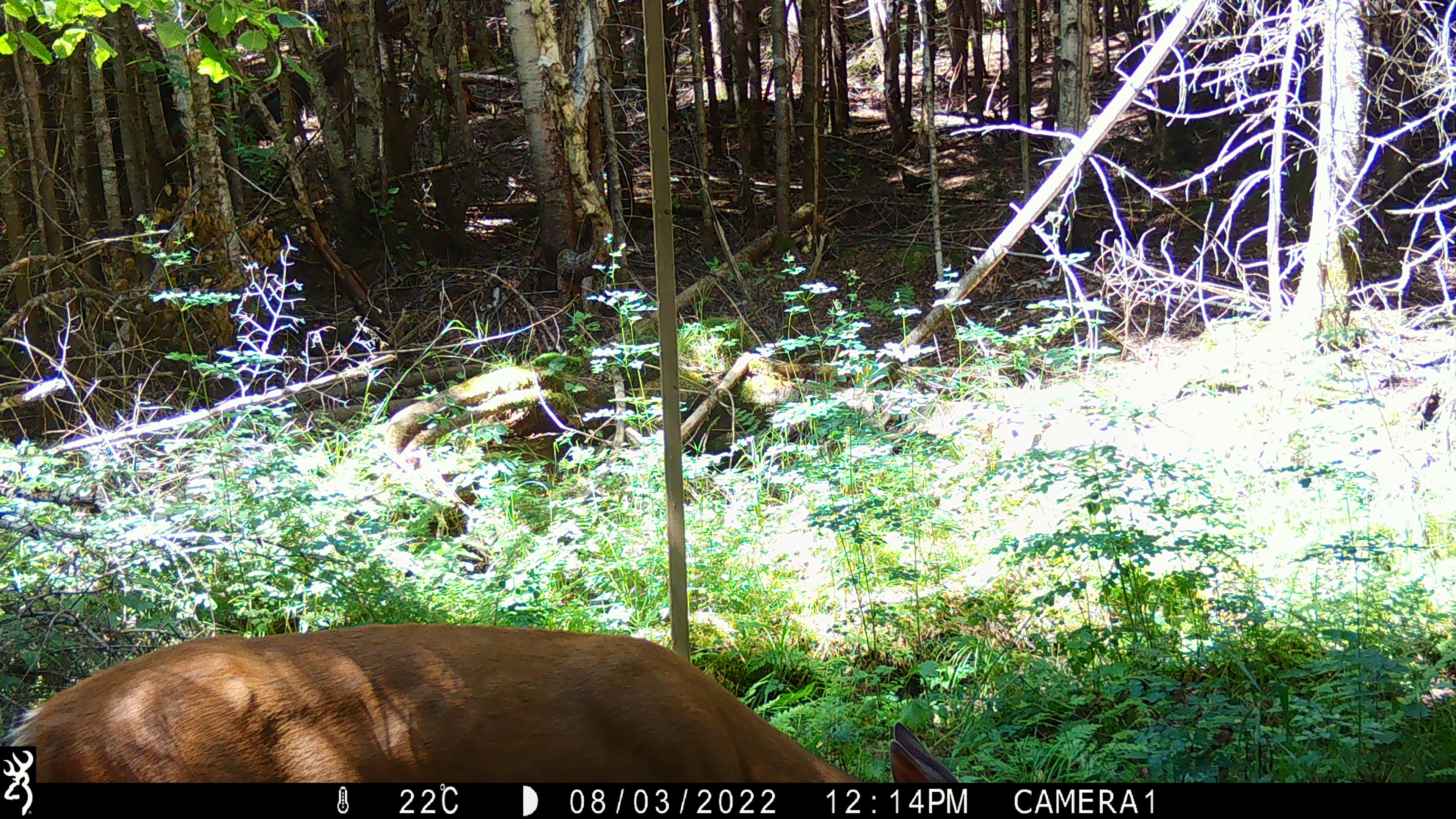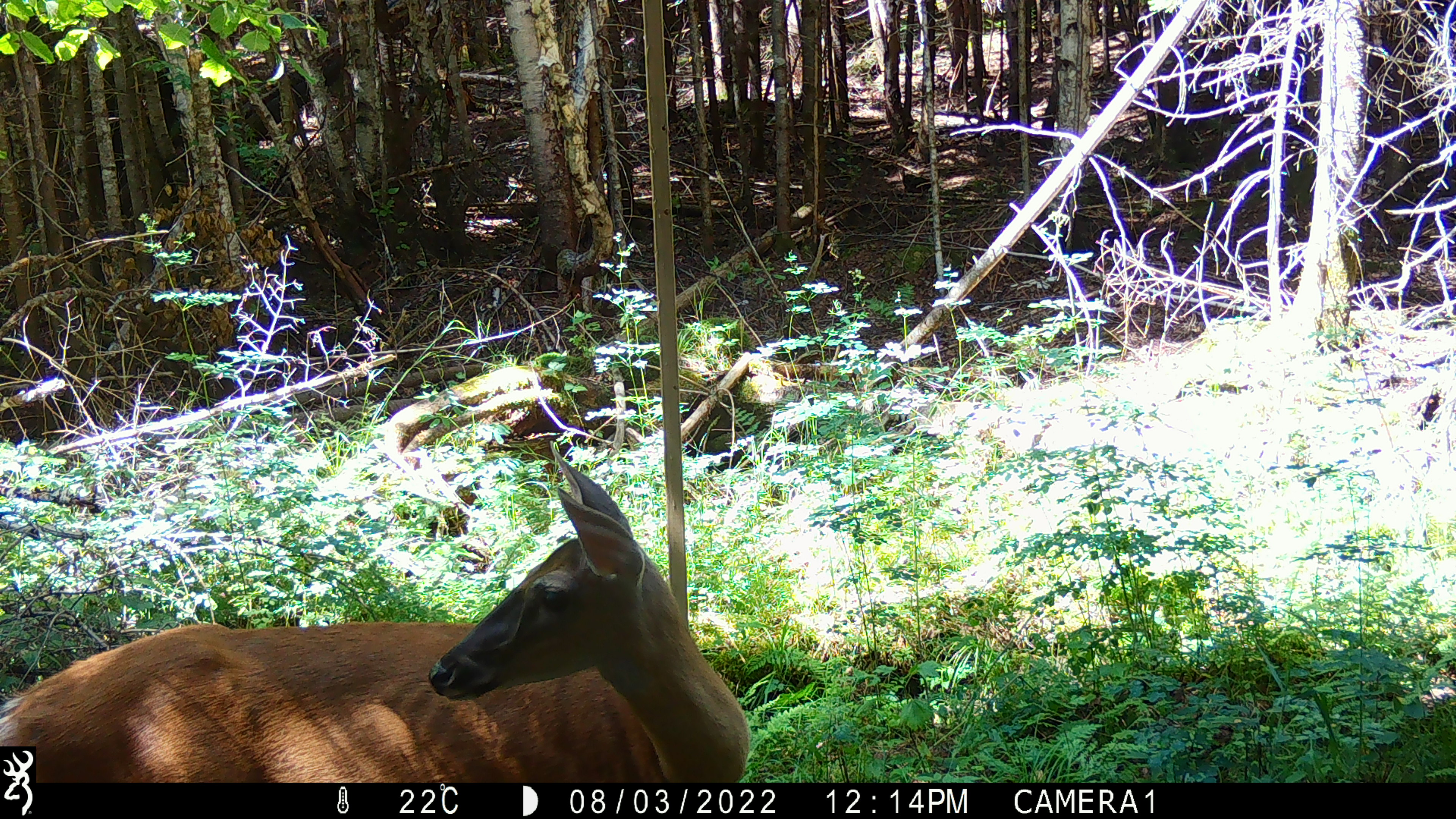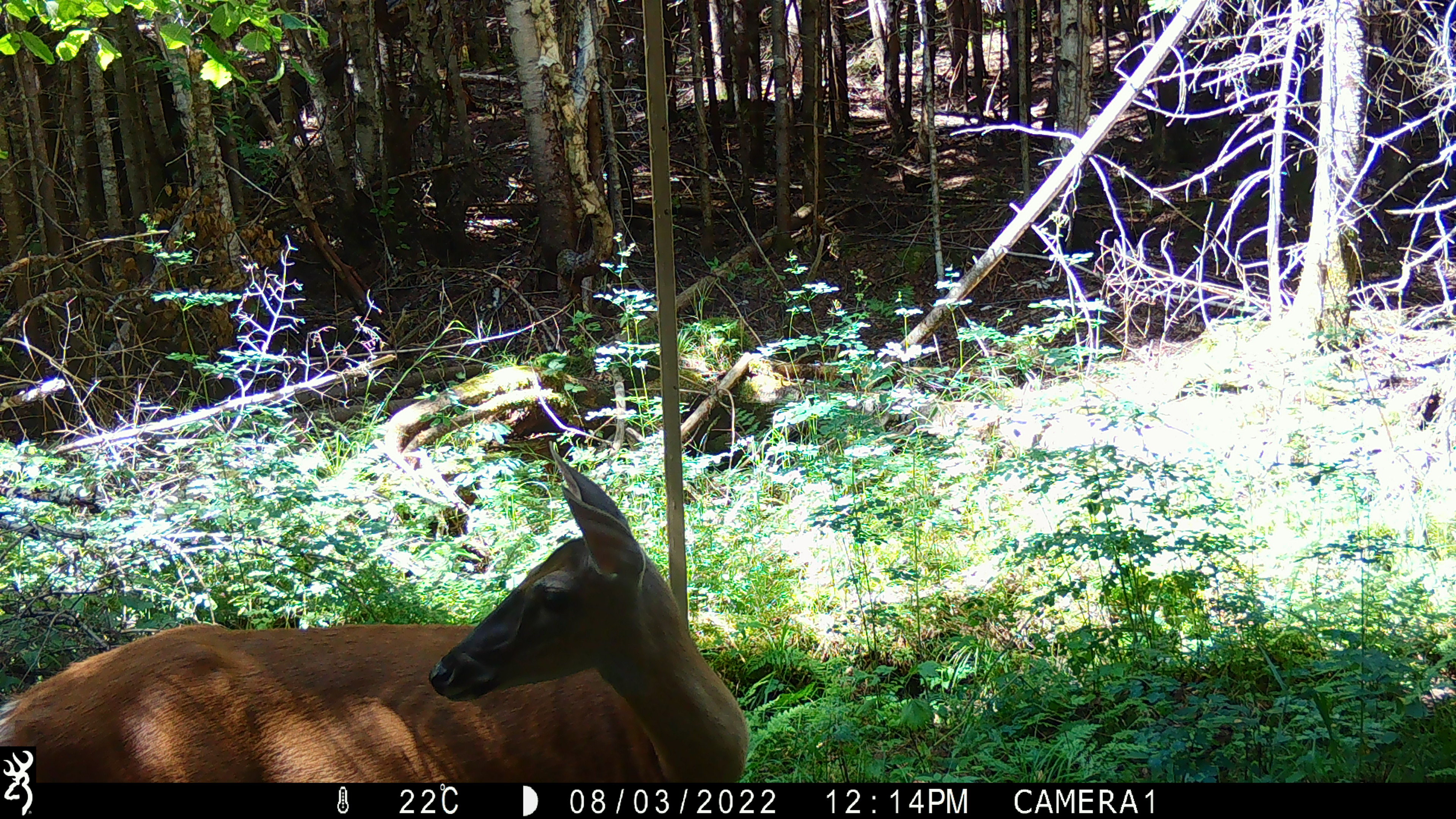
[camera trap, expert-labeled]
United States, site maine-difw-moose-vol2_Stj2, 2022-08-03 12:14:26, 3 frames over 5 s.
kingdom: Animalia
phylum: Chordata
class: Mammalia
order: Artiodactyla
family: Cervidae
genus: Odocoileus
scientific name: Odocoileus virginianus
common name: white-tailed deer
White-tailed deer (Odocoileus virginianus).